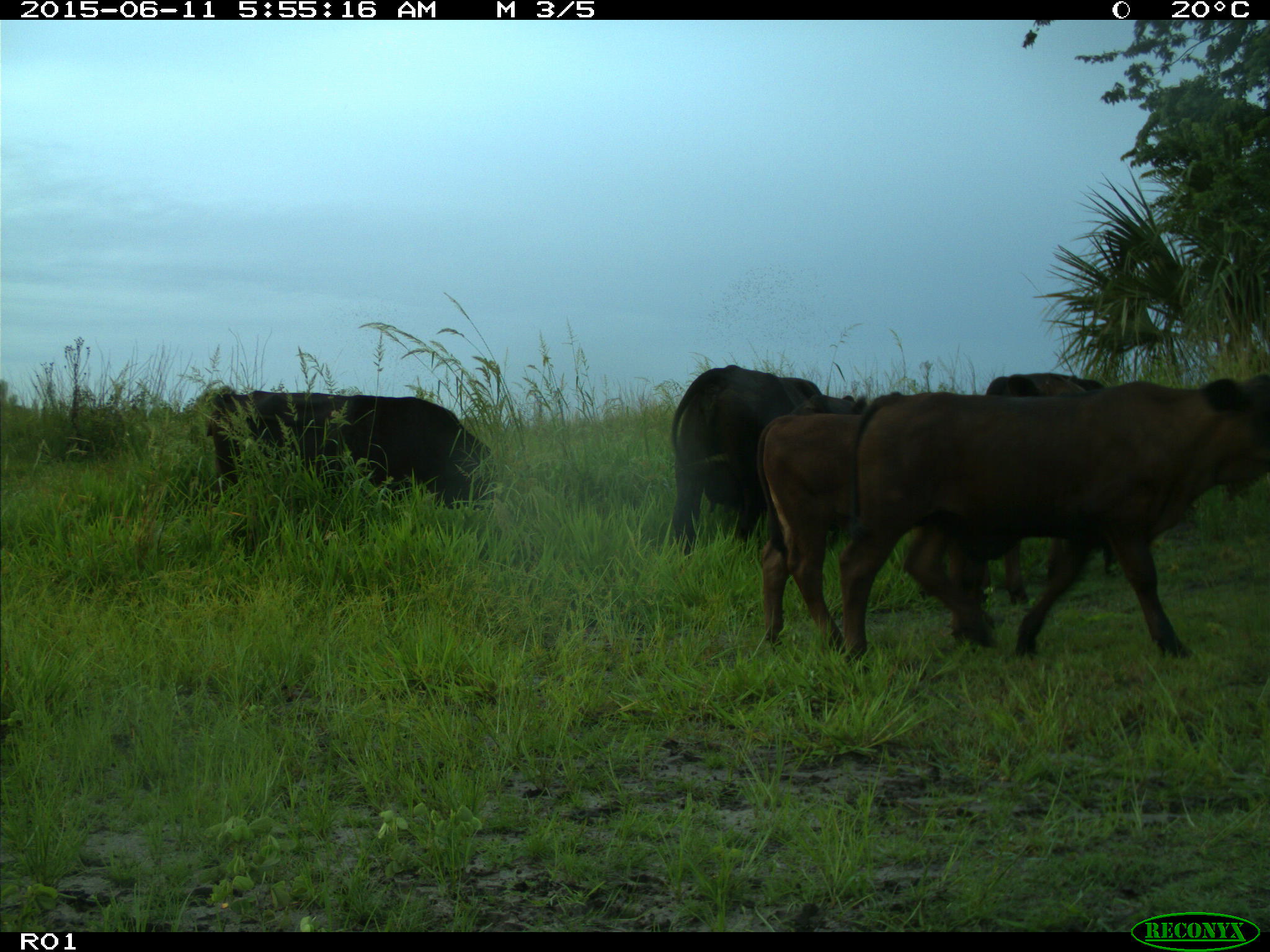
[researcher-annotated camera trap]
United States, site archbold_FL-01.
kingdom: Animalia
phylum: Chordata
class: Mammalia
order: Artiodactyla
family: Bovidae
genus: Bos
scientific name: Bos taurus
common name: domestic cow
Bos taurus (domestic cow).